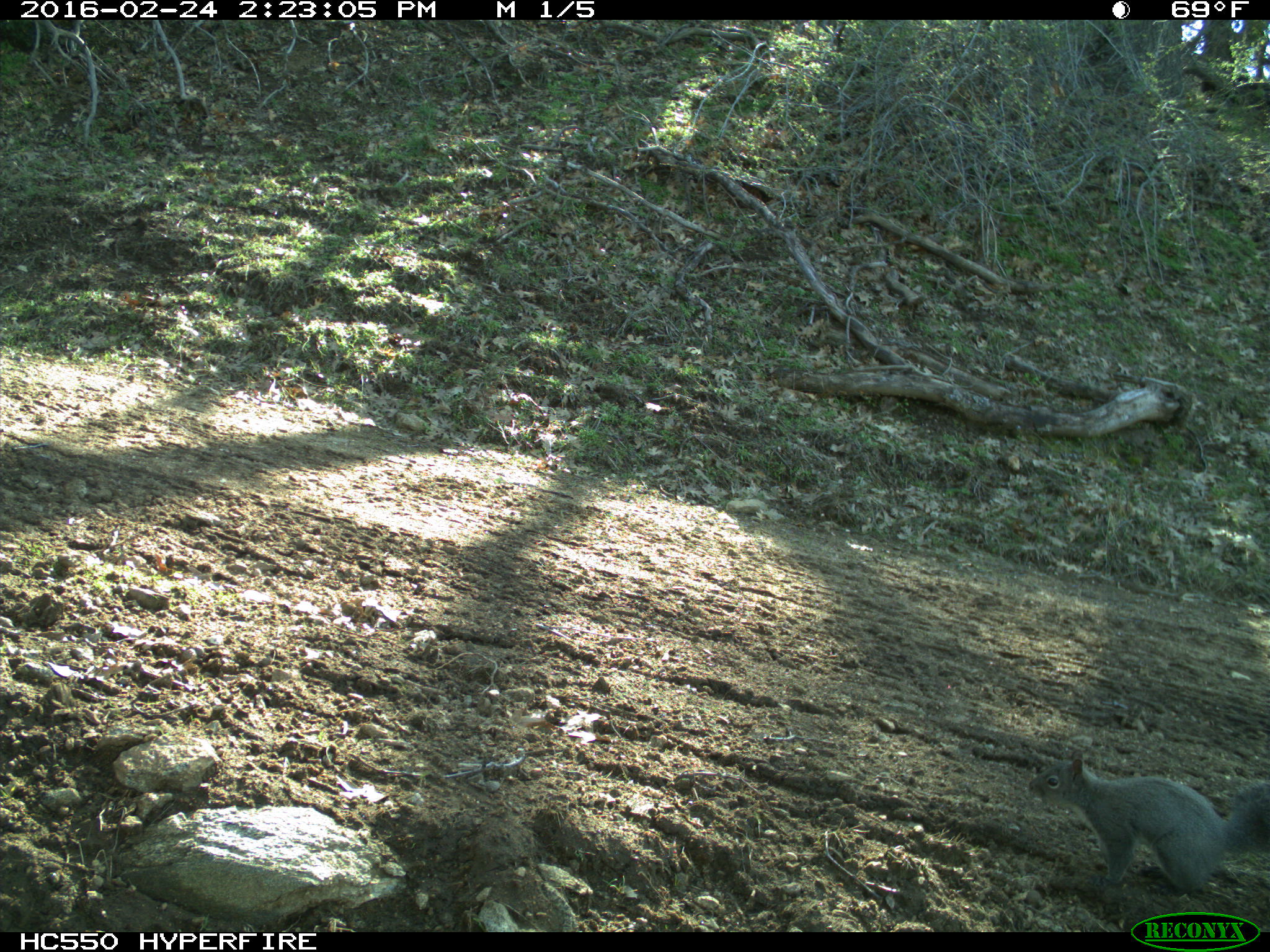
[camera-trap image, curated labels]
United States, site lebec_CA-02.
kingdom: Animalia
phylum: Chordata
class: Mammalia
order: Rodentia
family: Sciuridae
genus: Sciurus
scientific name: Sciurus carolinensis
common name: eastern gray squirrel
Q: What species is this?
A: Sciurus carolinensis (eastern gray squirrel).